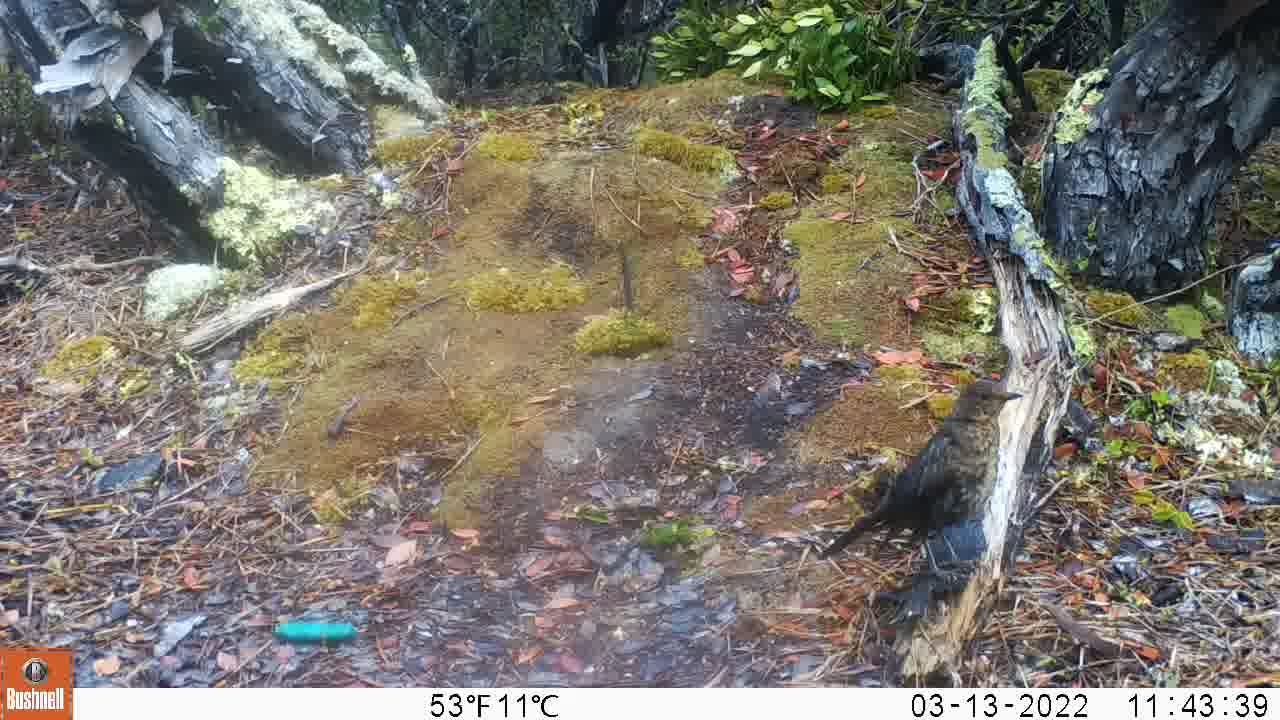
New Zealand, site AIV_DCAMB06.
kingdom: Animalia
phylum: Chordata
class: Aves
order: Passeriformes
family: Turdidae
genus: Turdus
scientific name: Turdus merula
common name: eurasian blackbird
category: blackbird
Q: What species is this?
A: Blackbird (eurasian blackbird) (Turdus merula).